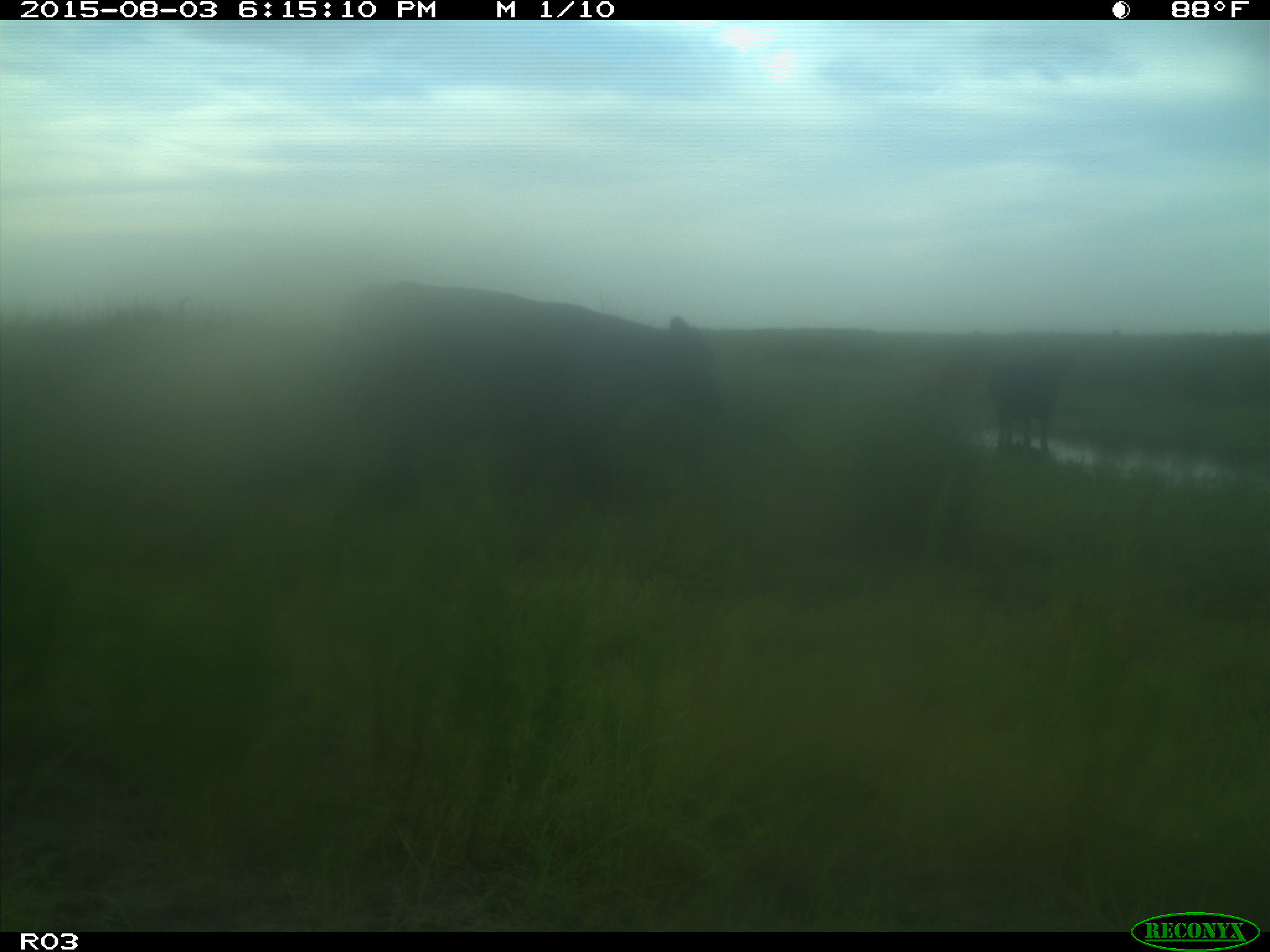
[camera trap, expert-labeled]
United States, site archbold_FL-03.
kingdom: Animalia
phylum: Chordata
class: Mammalia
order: Artiodactyla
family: Bovidae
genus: Bos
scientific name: Bos taurus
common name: domestic cow